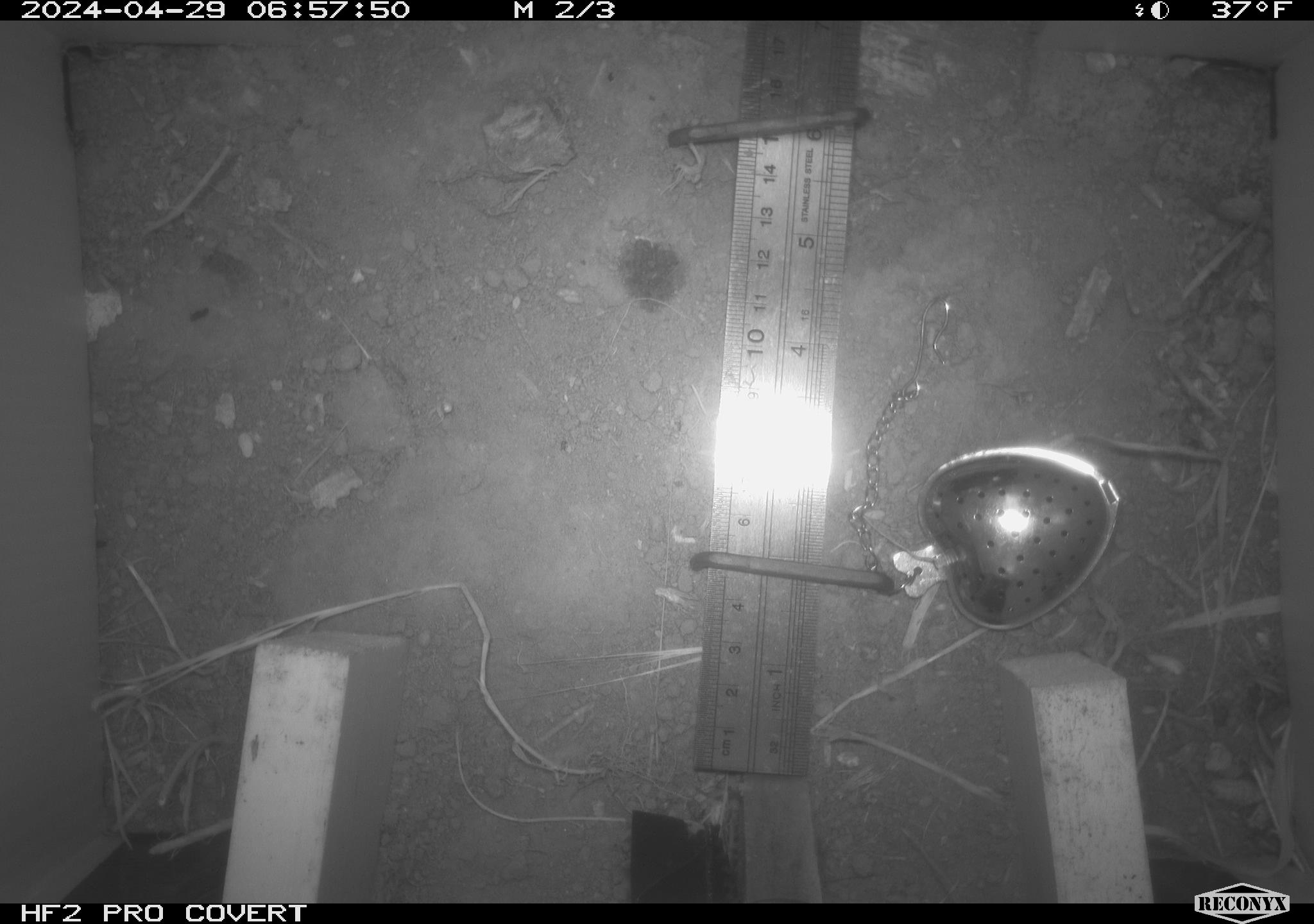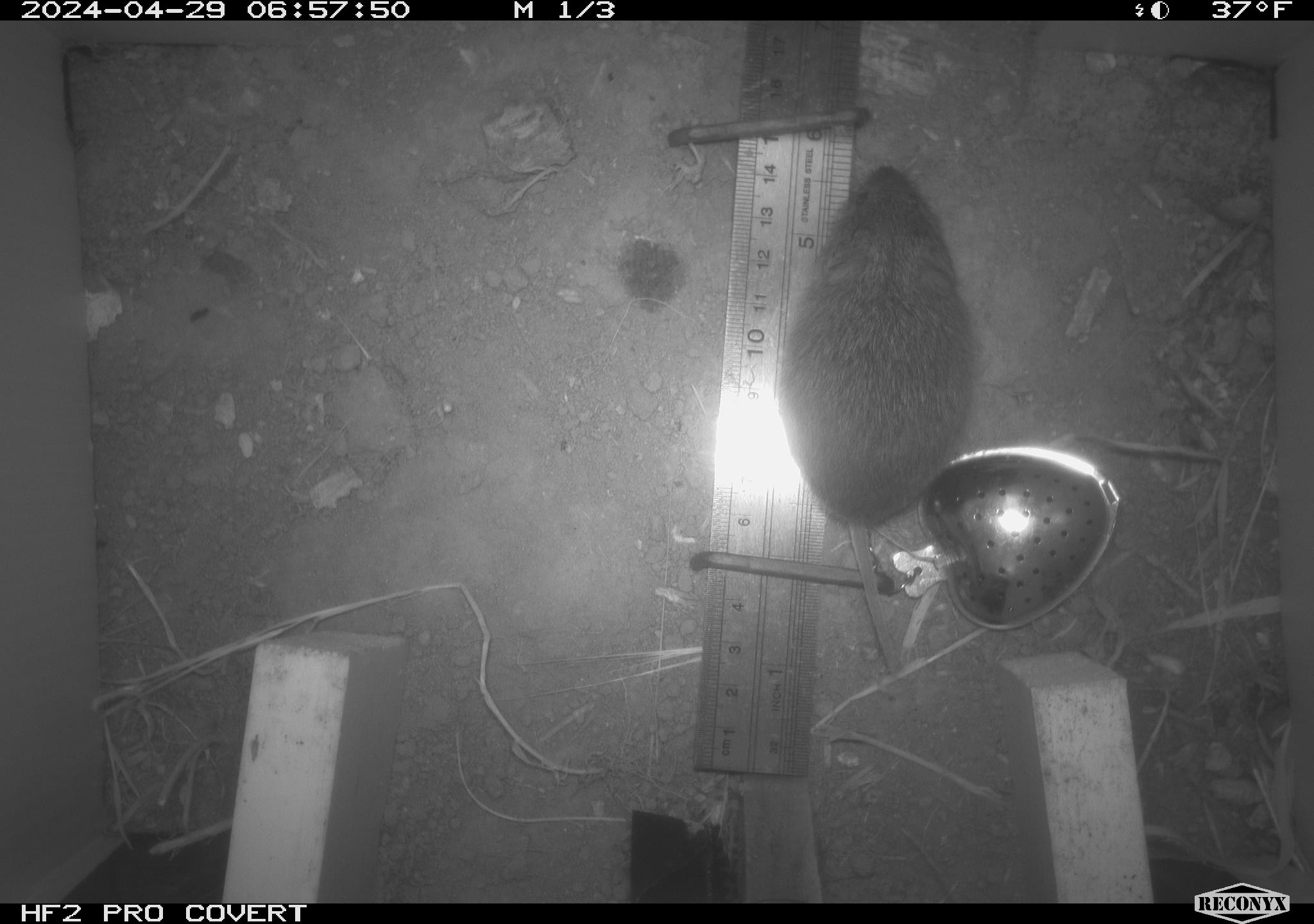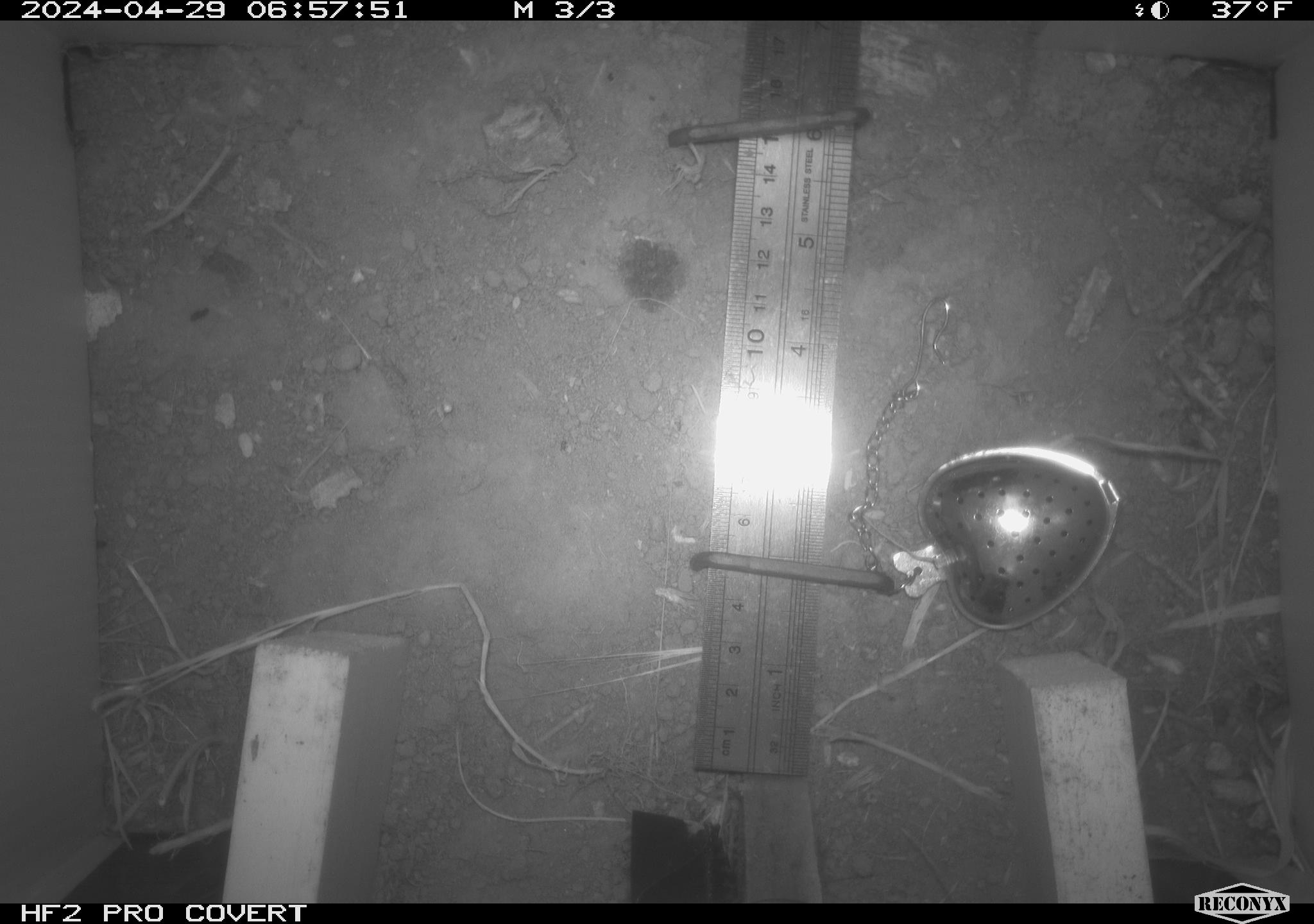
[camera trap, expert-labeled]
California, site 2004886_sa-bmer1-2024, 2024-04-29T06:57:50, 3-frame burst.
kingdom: Animalia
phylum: Chordata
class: Mammalia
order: Rodentia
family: Cricetidae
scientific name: Arvicolinae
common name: voles, lemmings, and muskrats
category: arvicolinae subfamily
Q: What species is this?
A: Arvicolinae subfamily (voles, lemmings, and muskrats) (Arvicolinae).